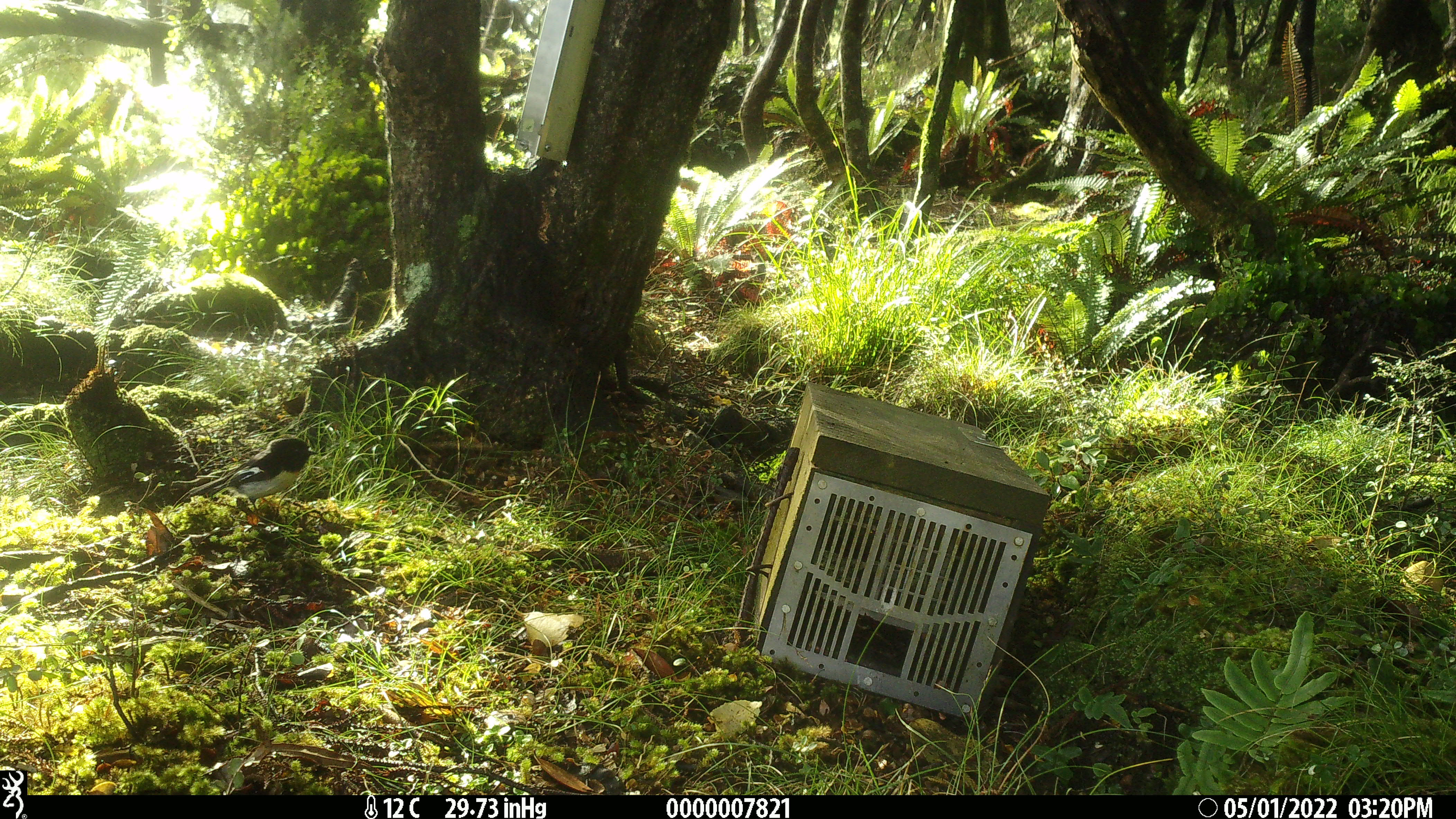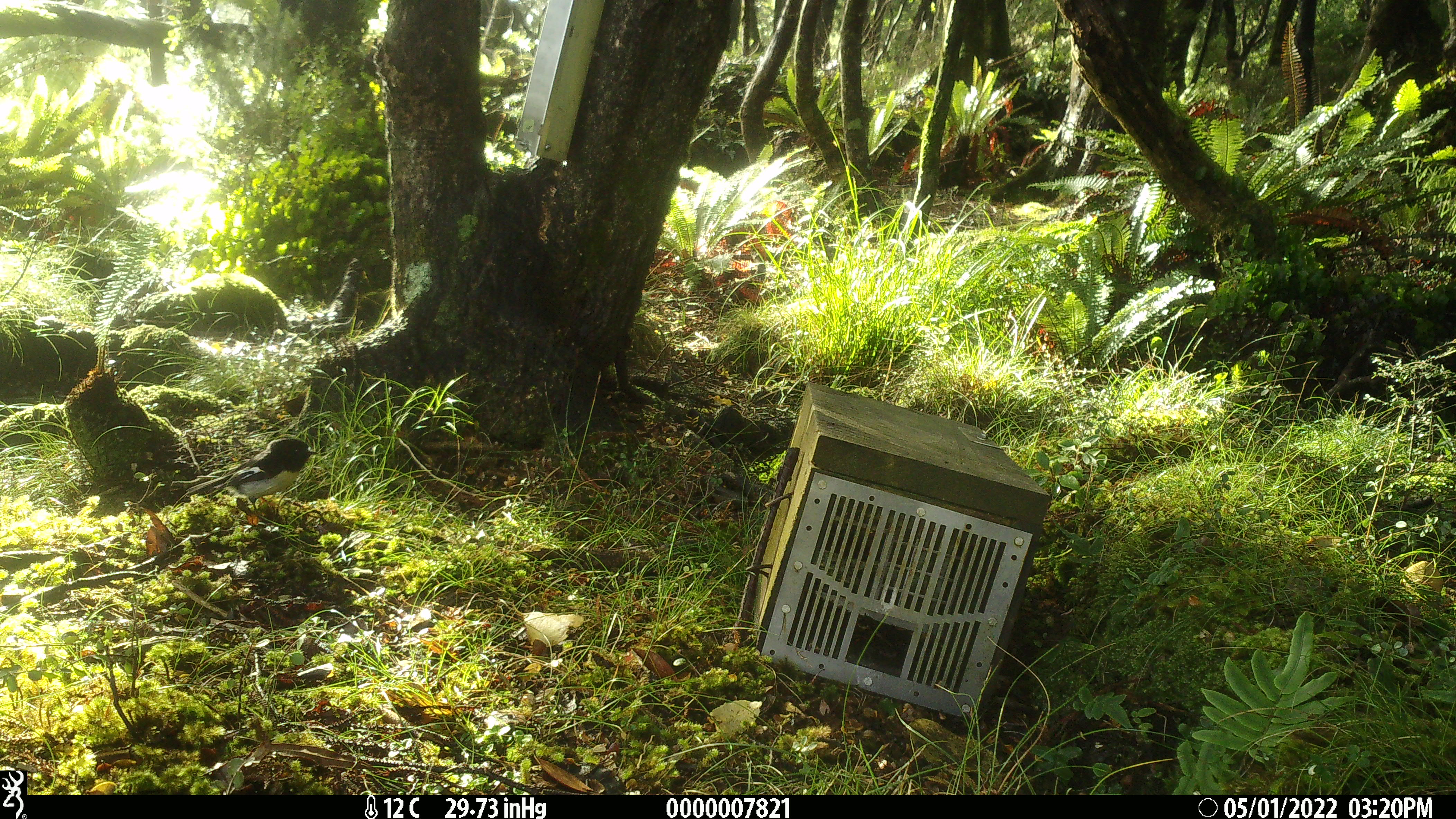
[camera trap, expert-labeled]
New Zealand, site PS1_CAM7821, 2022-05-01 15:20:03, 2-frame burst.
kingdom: Animalia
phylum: Chordata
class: Aves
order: Passeriformes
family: Petroicidae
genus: Petroica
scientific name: Petroica macrocephala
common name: tomtit